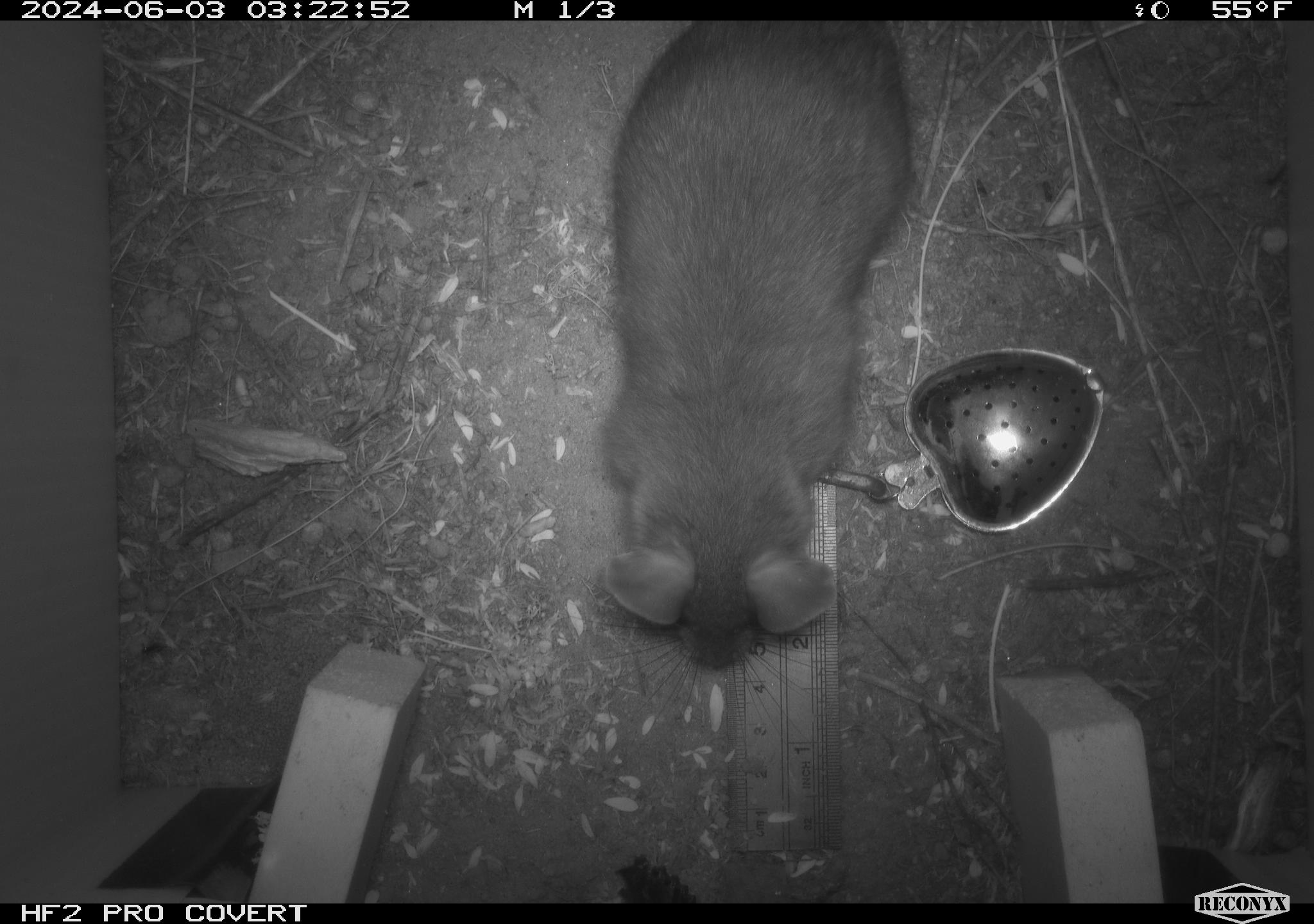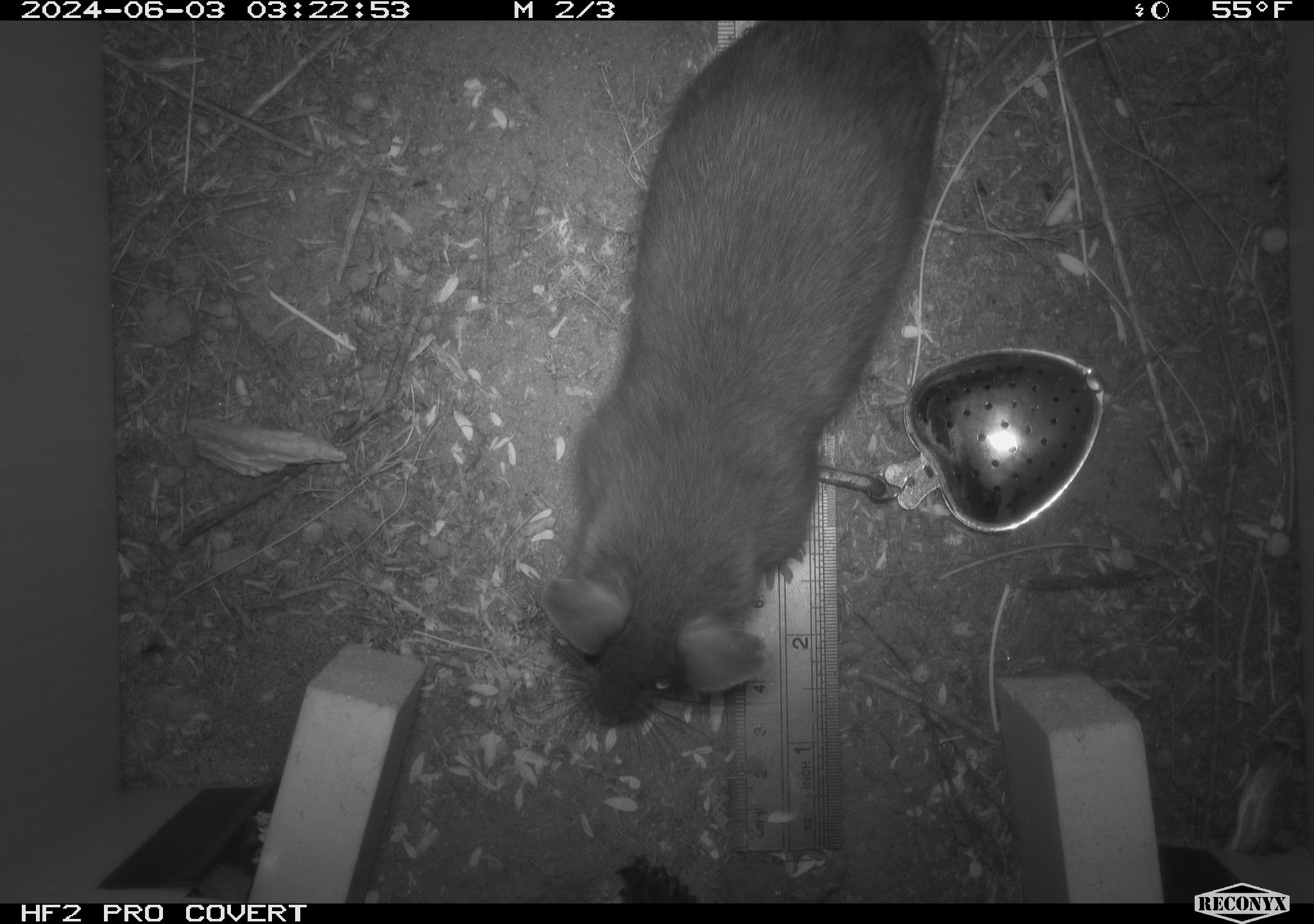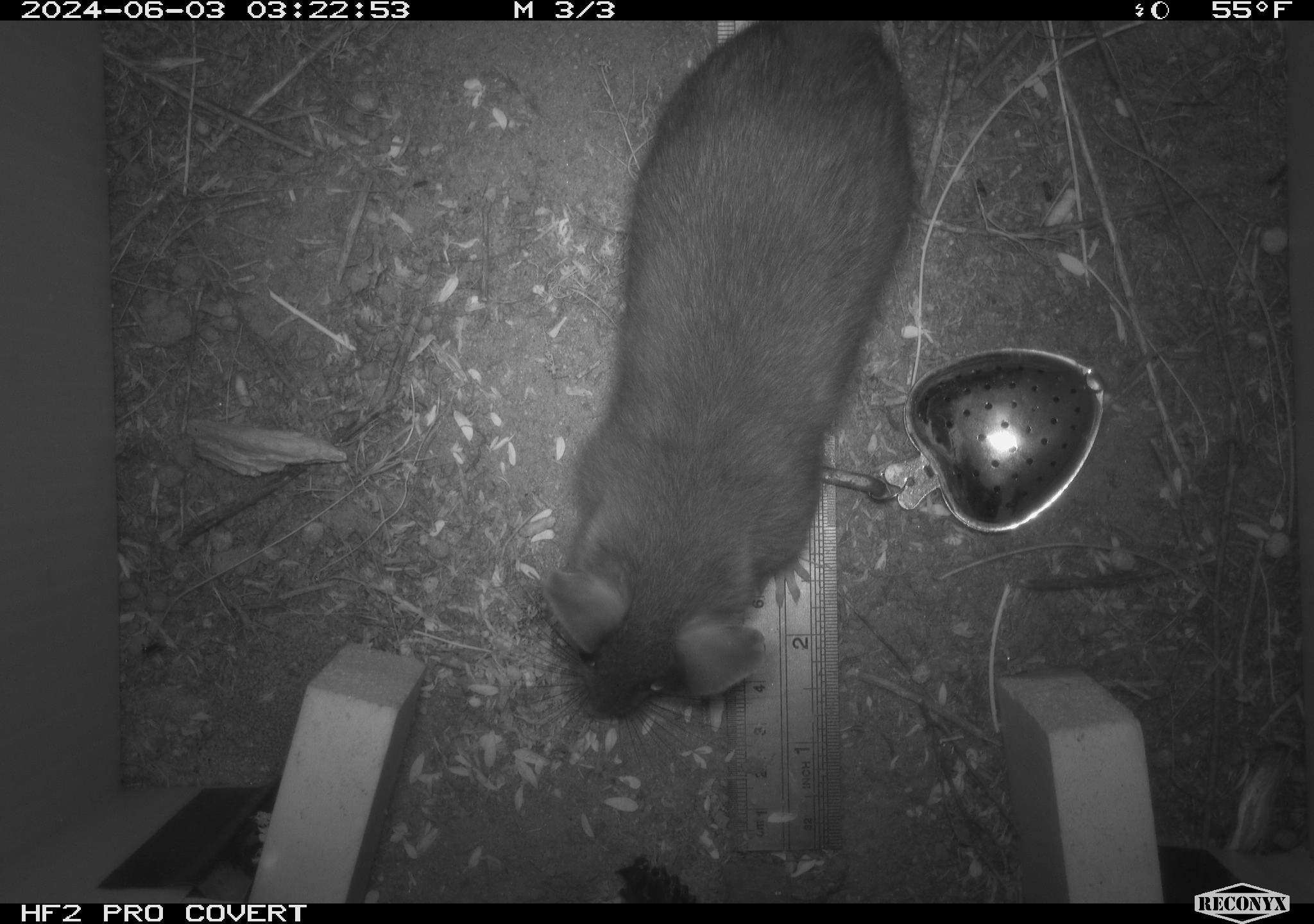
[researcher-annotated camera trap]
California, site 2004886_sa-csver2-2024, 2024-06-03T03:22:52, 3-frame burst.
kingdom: Animalia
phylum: Chordata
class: Mammalia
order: Rodentia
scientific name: Rodentia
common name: rodent